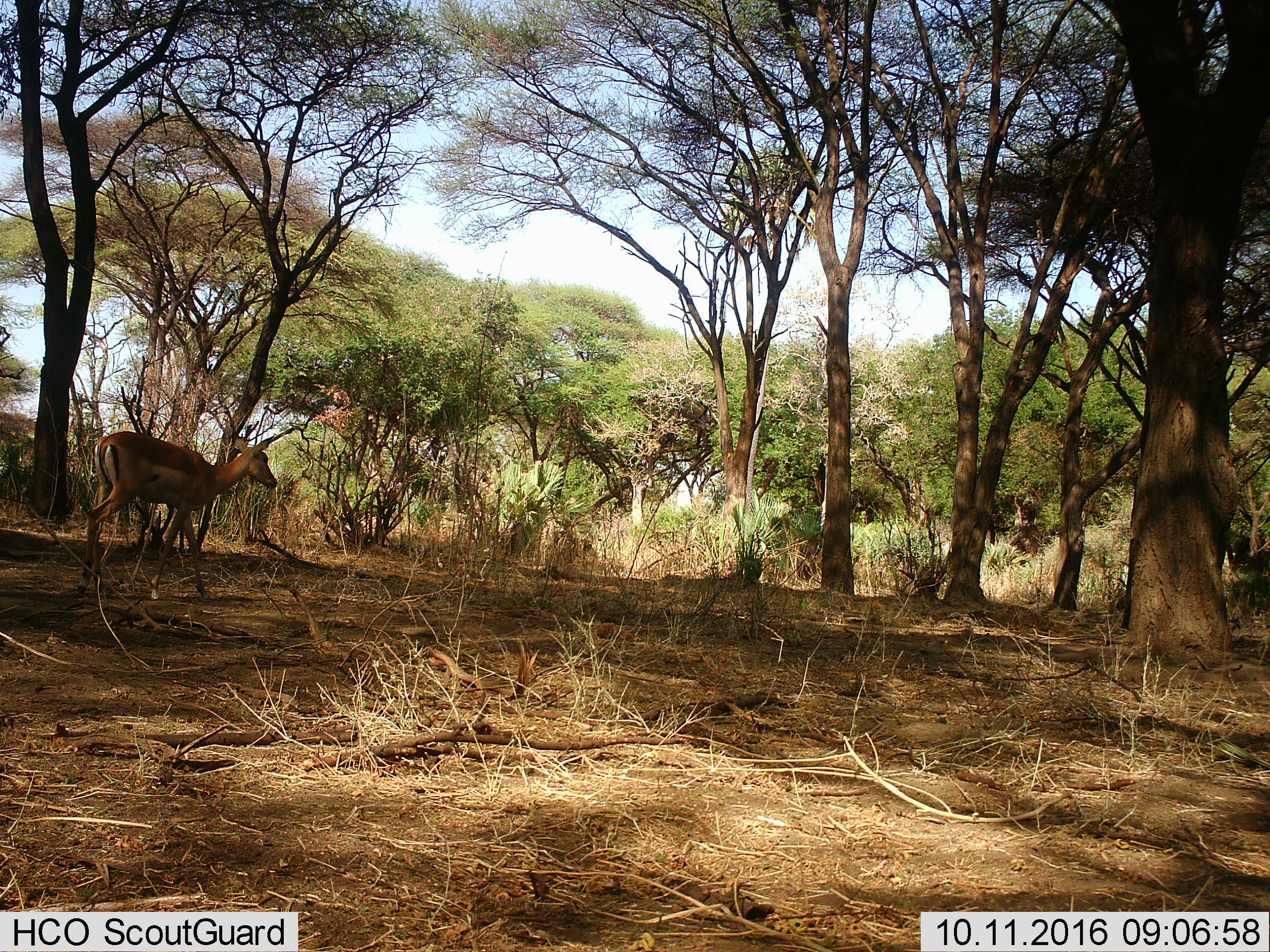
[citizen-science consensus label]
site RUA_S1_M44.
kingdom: Animalia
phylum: Chordata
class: Mammalia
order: Artiodactyla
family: Bovidae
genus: Aepyceros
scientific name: Aepyceros melampus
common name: impala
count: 1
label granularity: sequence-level